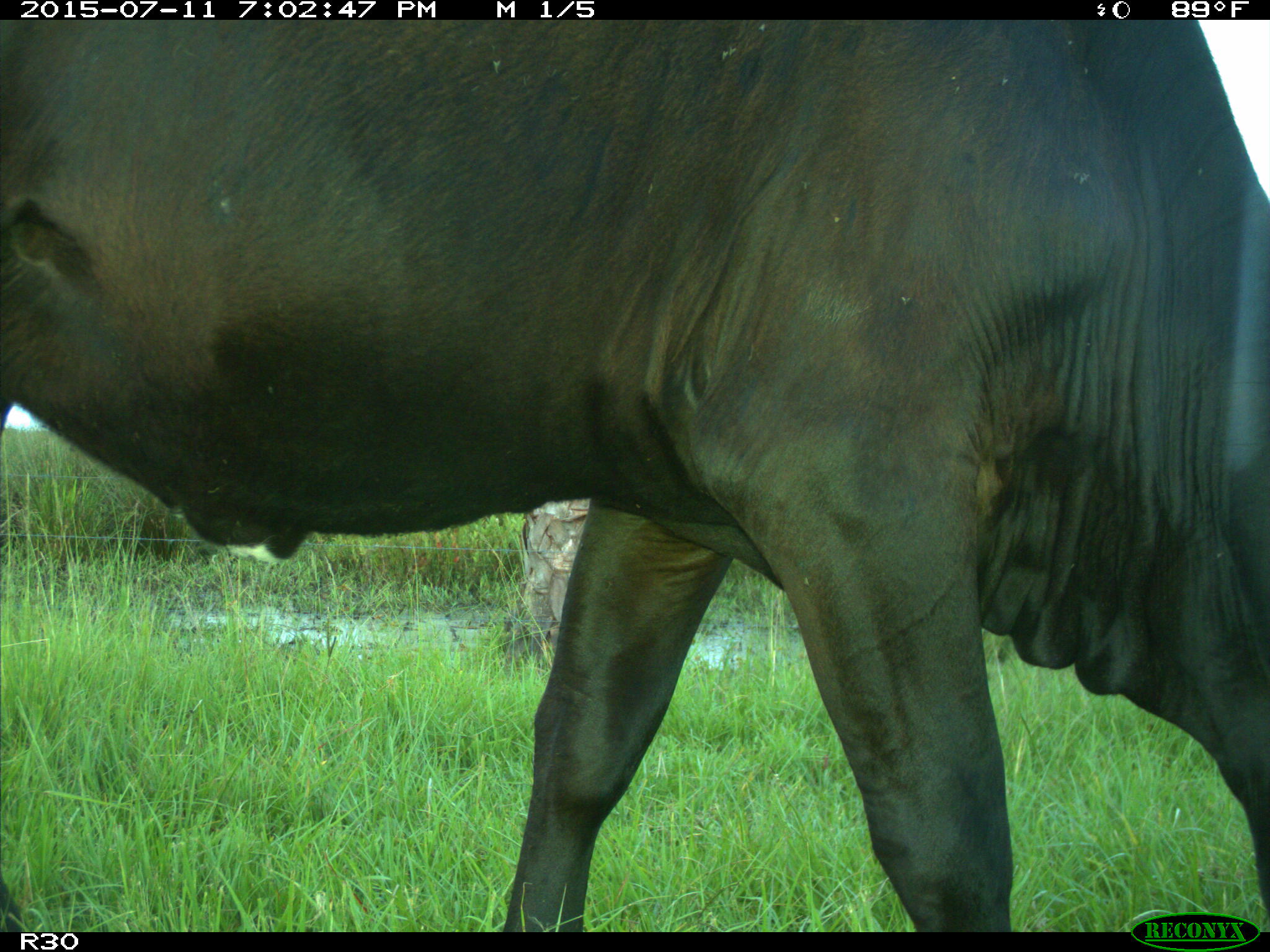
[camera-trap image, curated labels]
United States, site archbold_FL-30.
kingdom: Animalia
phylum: Chordata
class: Mammalia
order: Artiodactyla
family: Bovidae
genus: Bos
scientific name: Bos taurus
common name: domestic cow